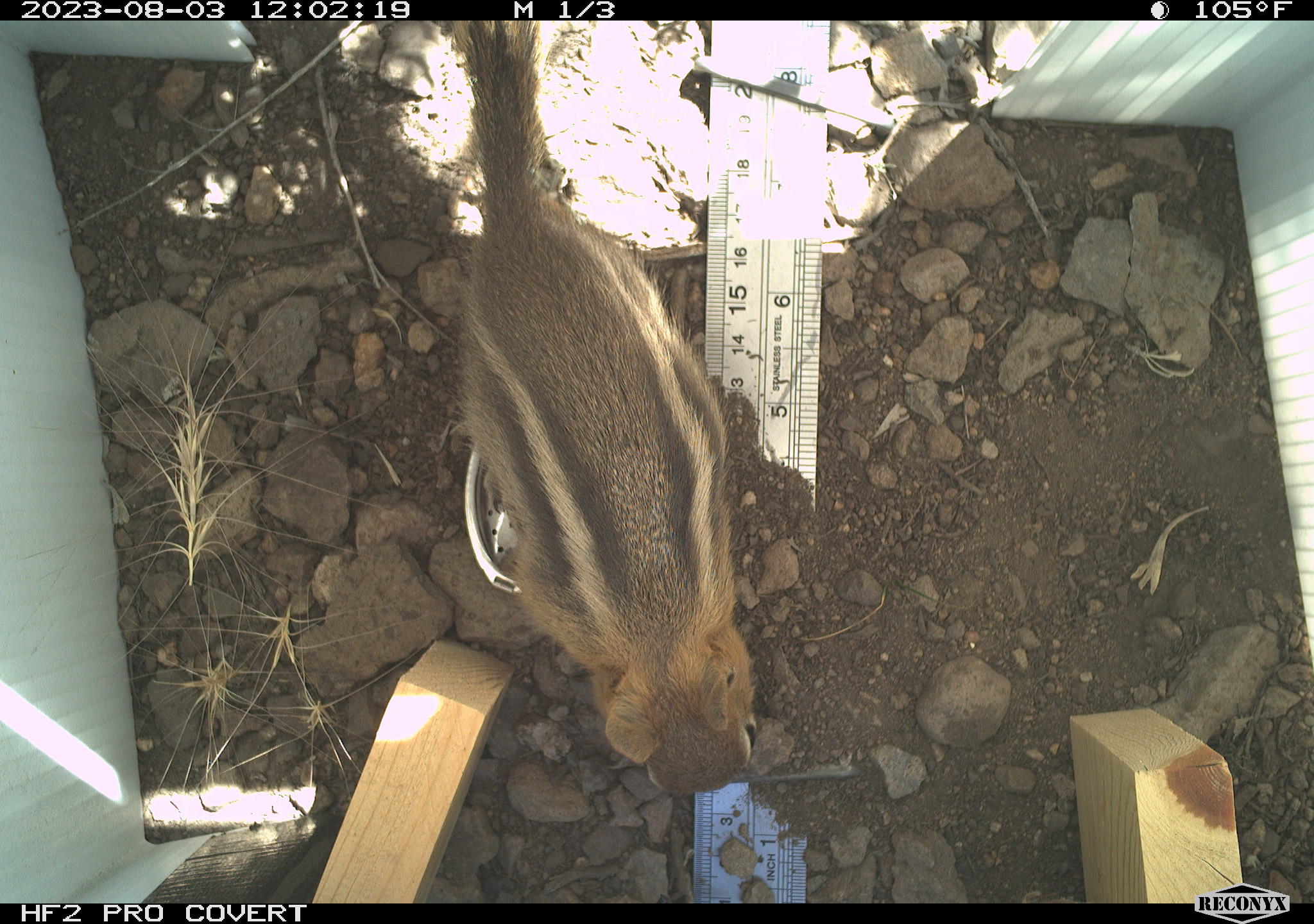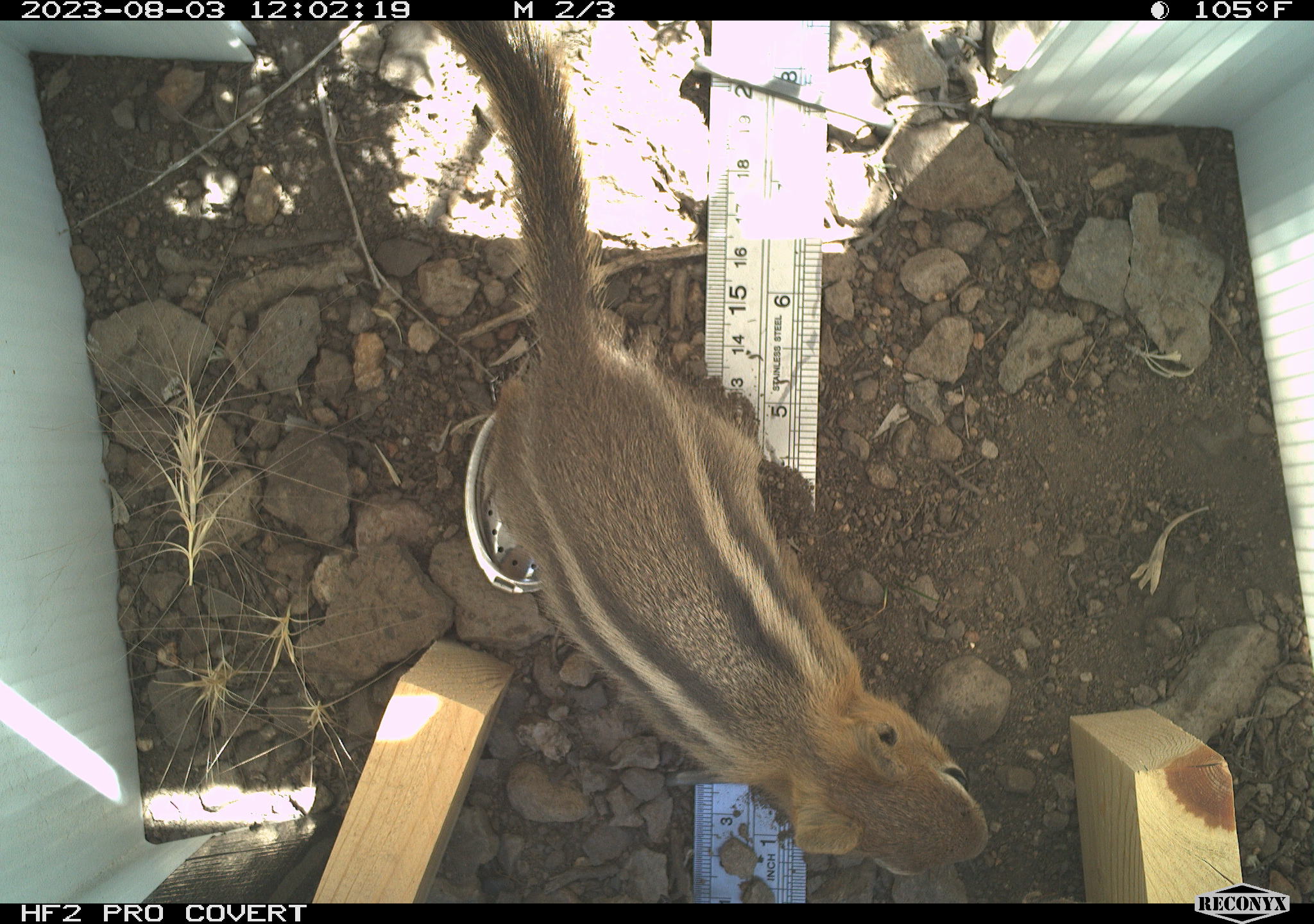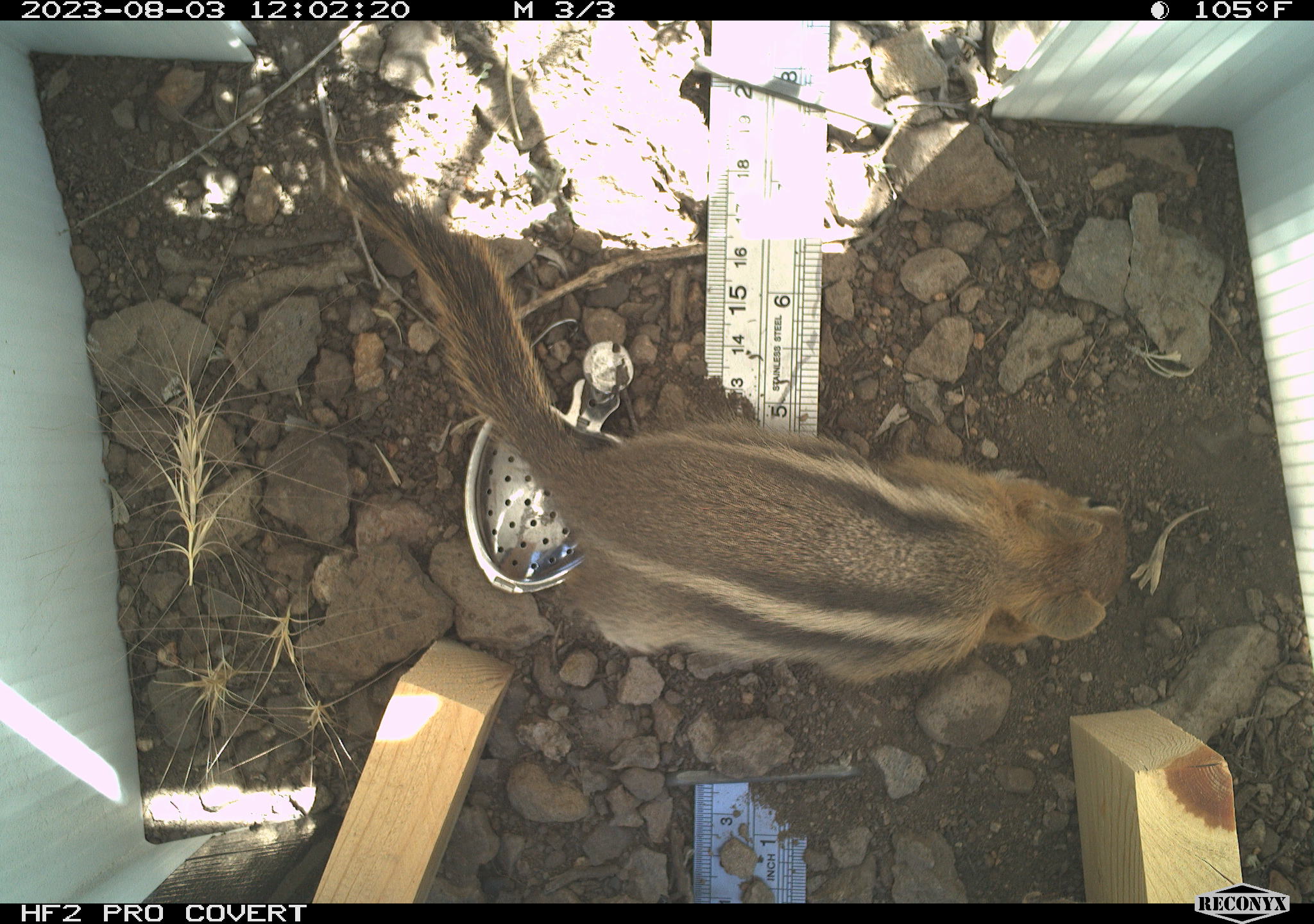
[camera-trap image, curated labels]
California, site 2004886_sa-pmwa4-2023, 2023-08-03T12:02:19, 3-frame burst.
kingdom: Animalia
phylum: Chordata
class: Mammalia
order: Rodentia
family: Sciuridae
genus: Callospermophilus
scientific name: Callospermophilus lateralis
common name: golden mantled ground squirrel